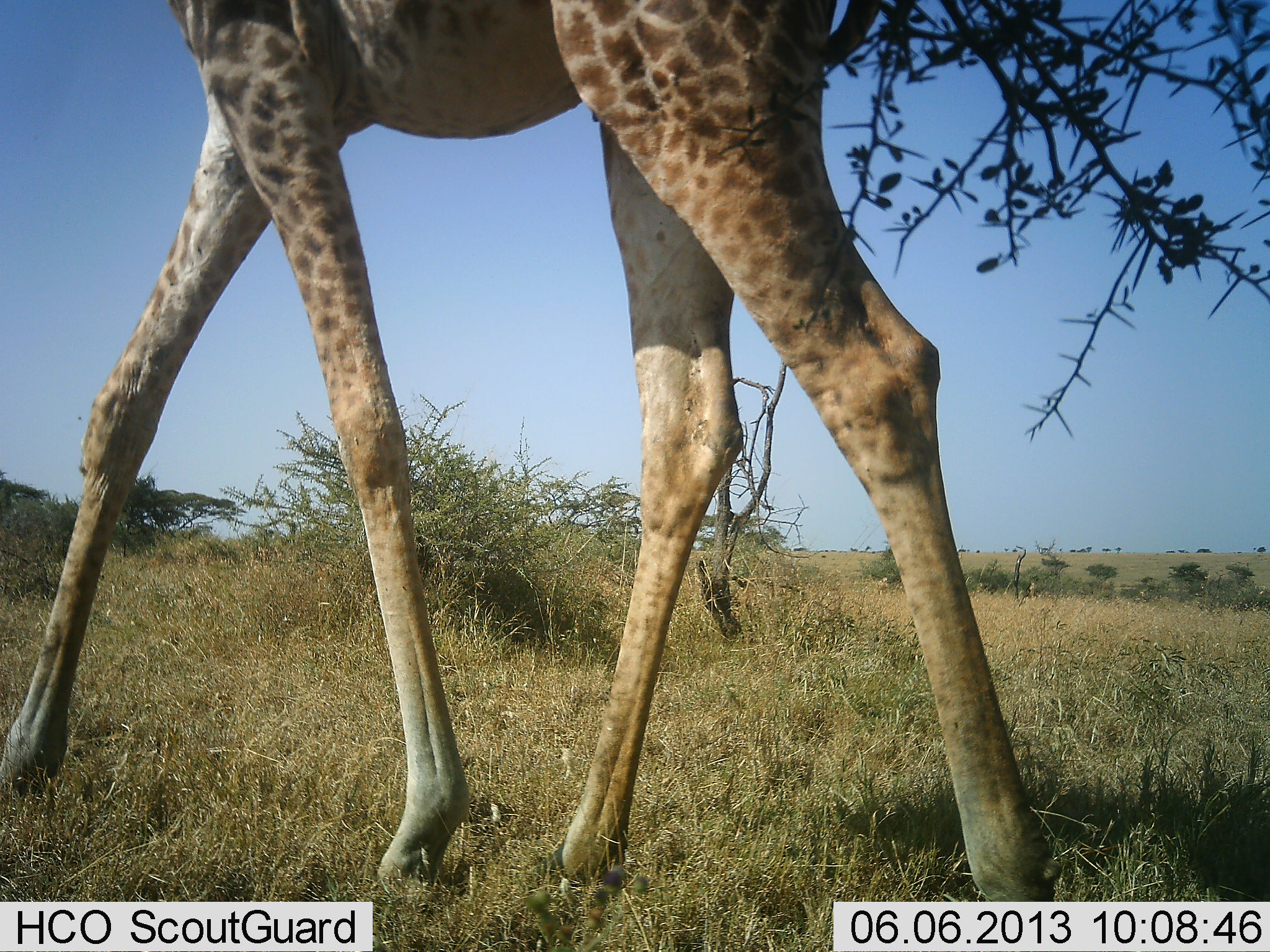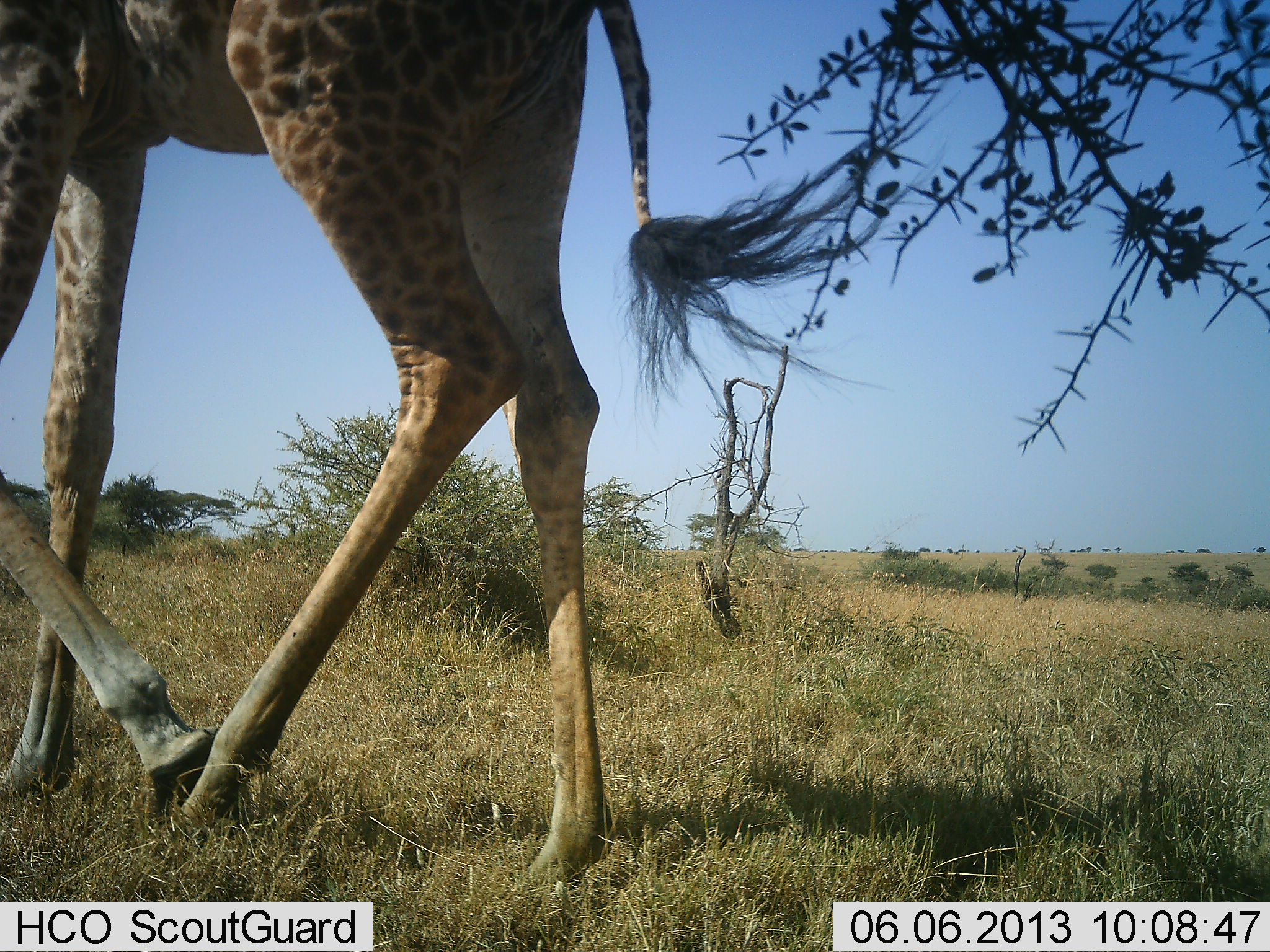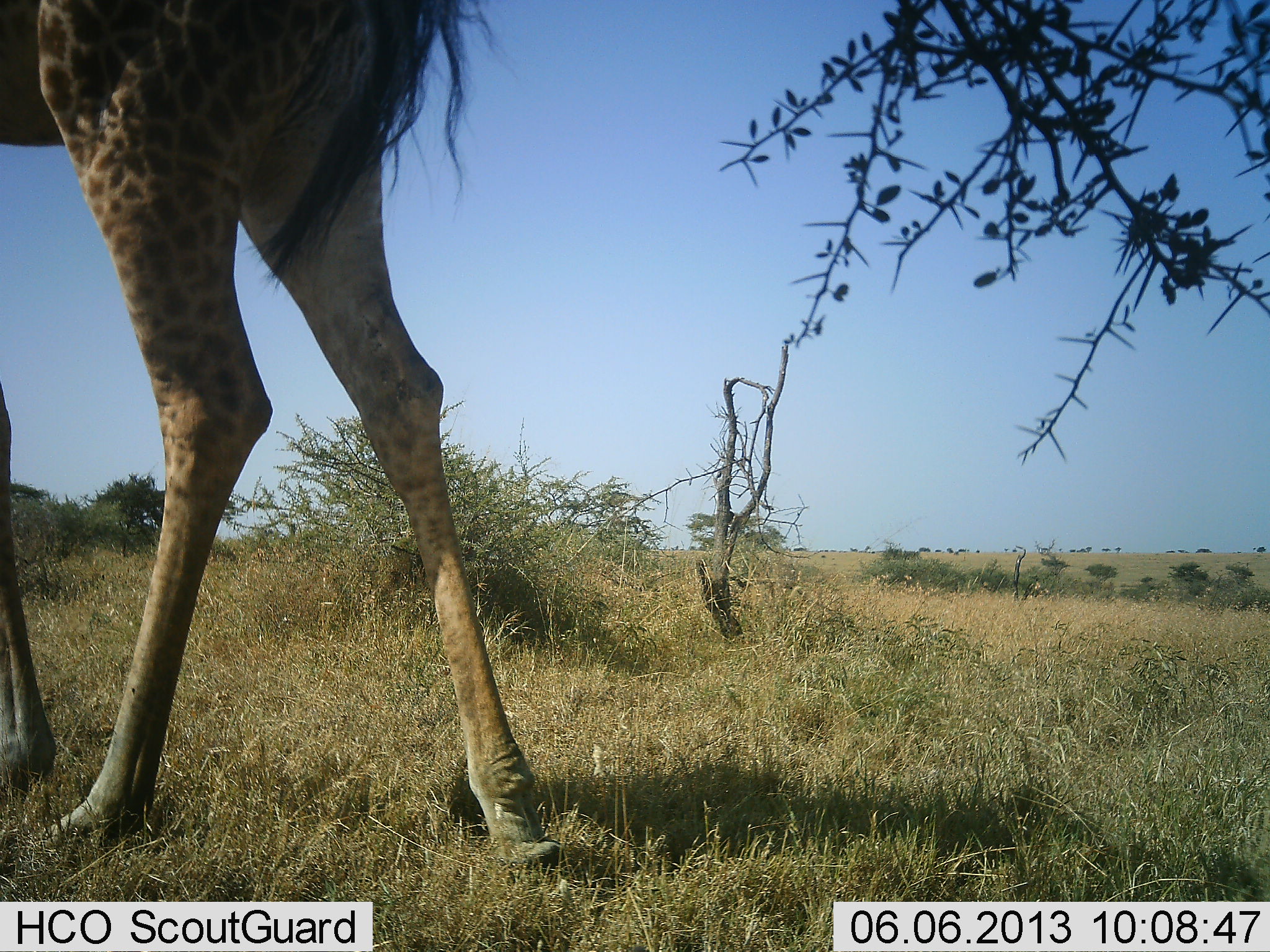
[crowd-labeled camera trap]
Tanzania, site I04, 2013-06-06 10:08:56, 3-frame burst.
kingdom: Animalia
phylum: Chordata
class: Mammalia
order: Artiodactyla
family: Giraffidae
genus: Giraffa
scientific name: Giraffa camelopardalis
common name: giraffe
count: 1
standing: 0%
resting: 6%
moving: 94%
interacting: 0%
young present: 0%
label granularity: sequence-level